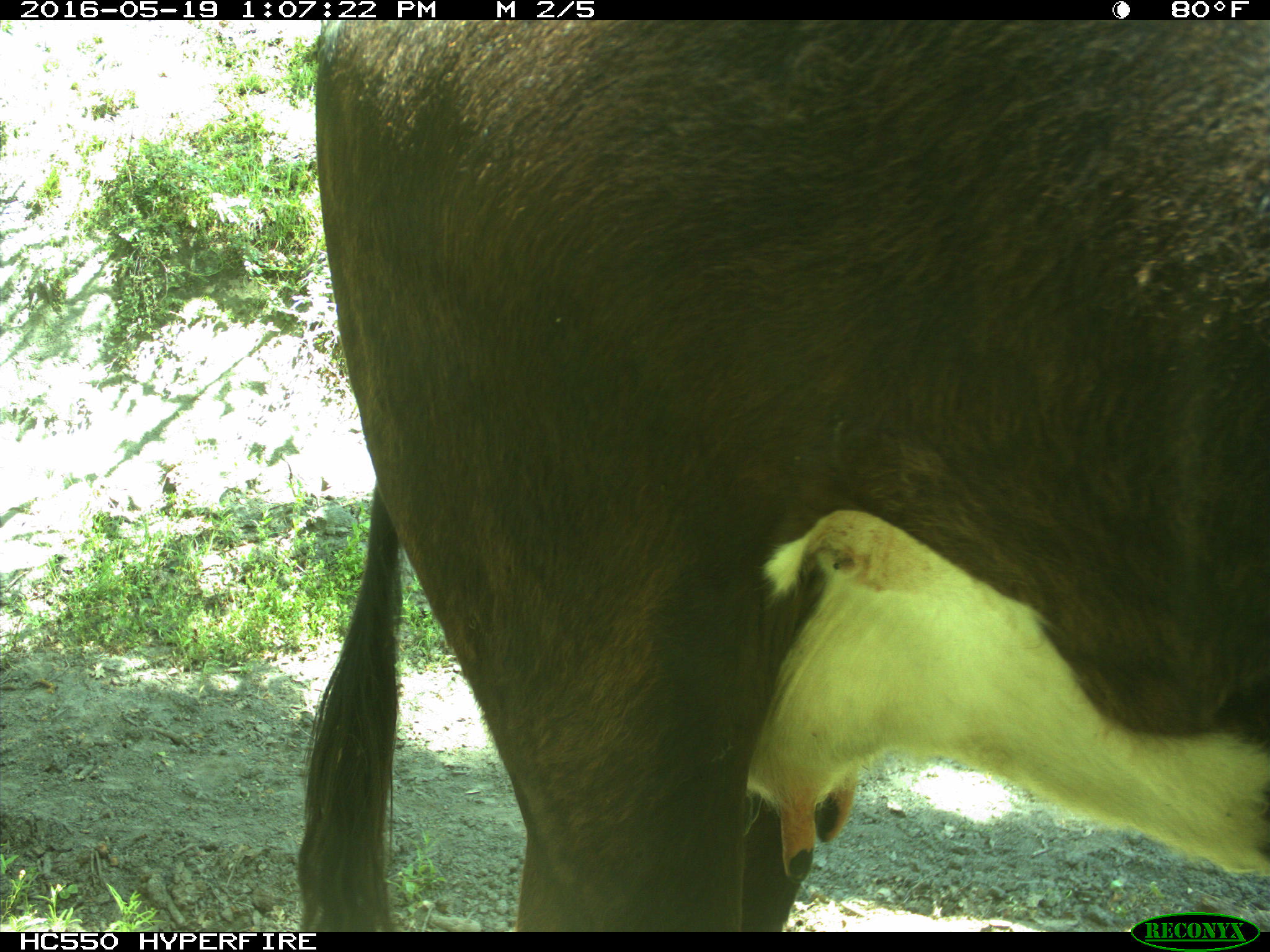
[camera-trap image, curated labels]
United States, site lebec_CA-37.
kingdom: Animalia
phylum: Chordata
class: Mammalia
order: Artiodactyla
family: Bovidae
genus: Bos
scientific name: Bos taurus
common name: domestic cow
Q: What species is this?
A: Bos taurus (domestic cow).